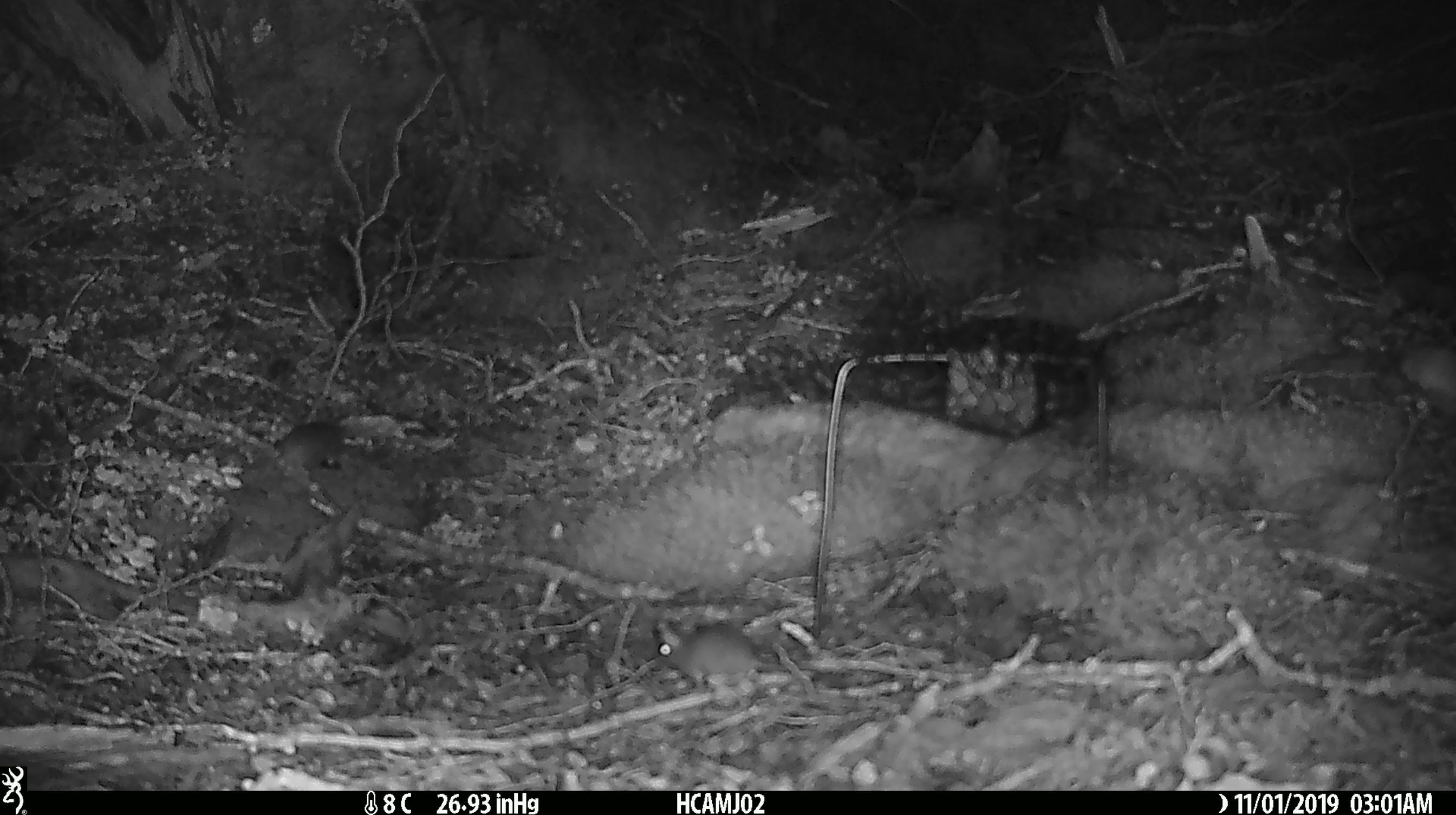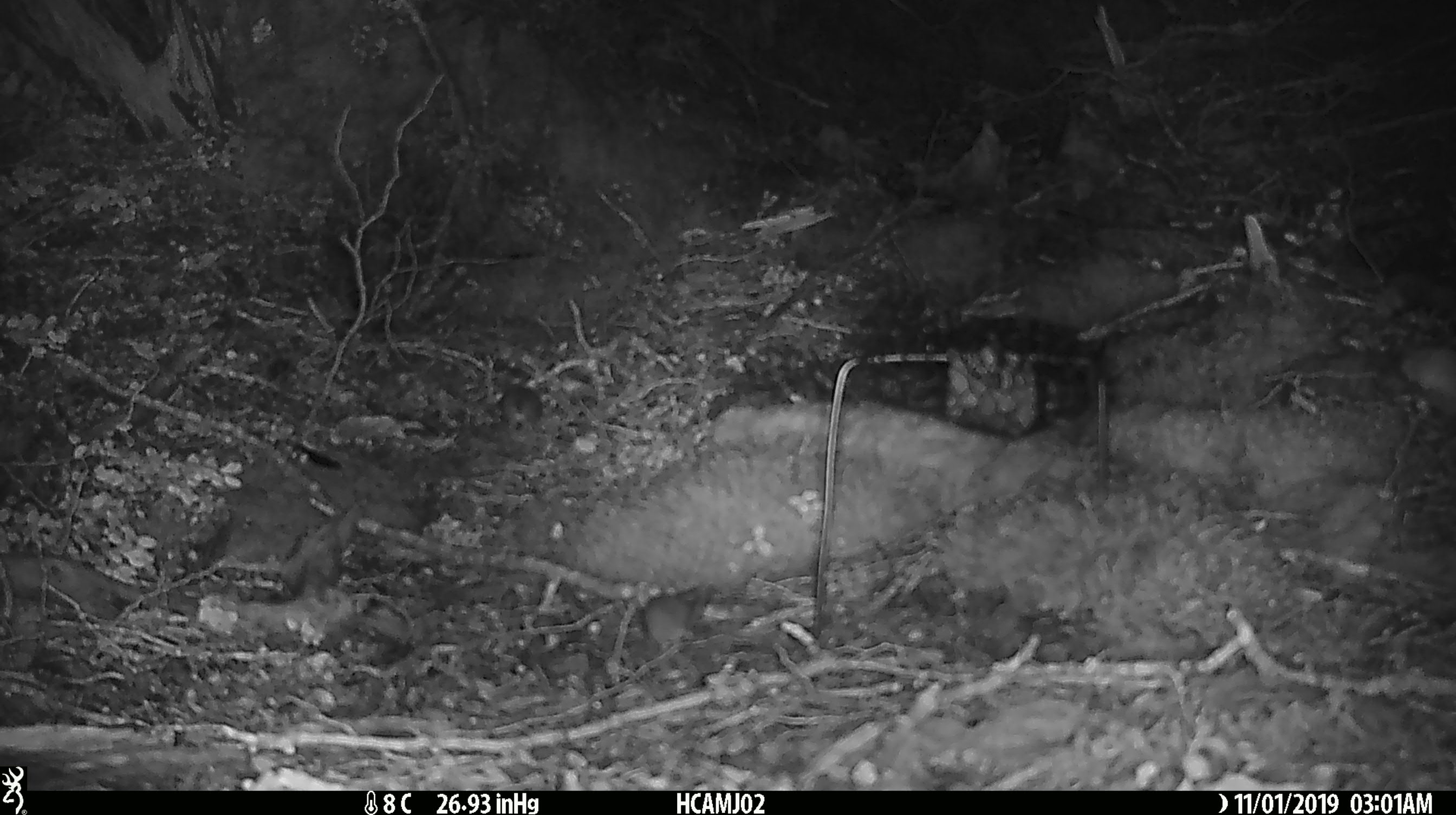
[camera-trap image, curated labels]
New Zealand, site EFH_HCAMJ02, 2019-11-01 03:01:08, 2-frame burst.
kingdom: Animalia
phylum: Chordata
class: Mammalia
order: Rodentia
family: Muridae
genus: Mus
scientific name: Mus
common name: mouse